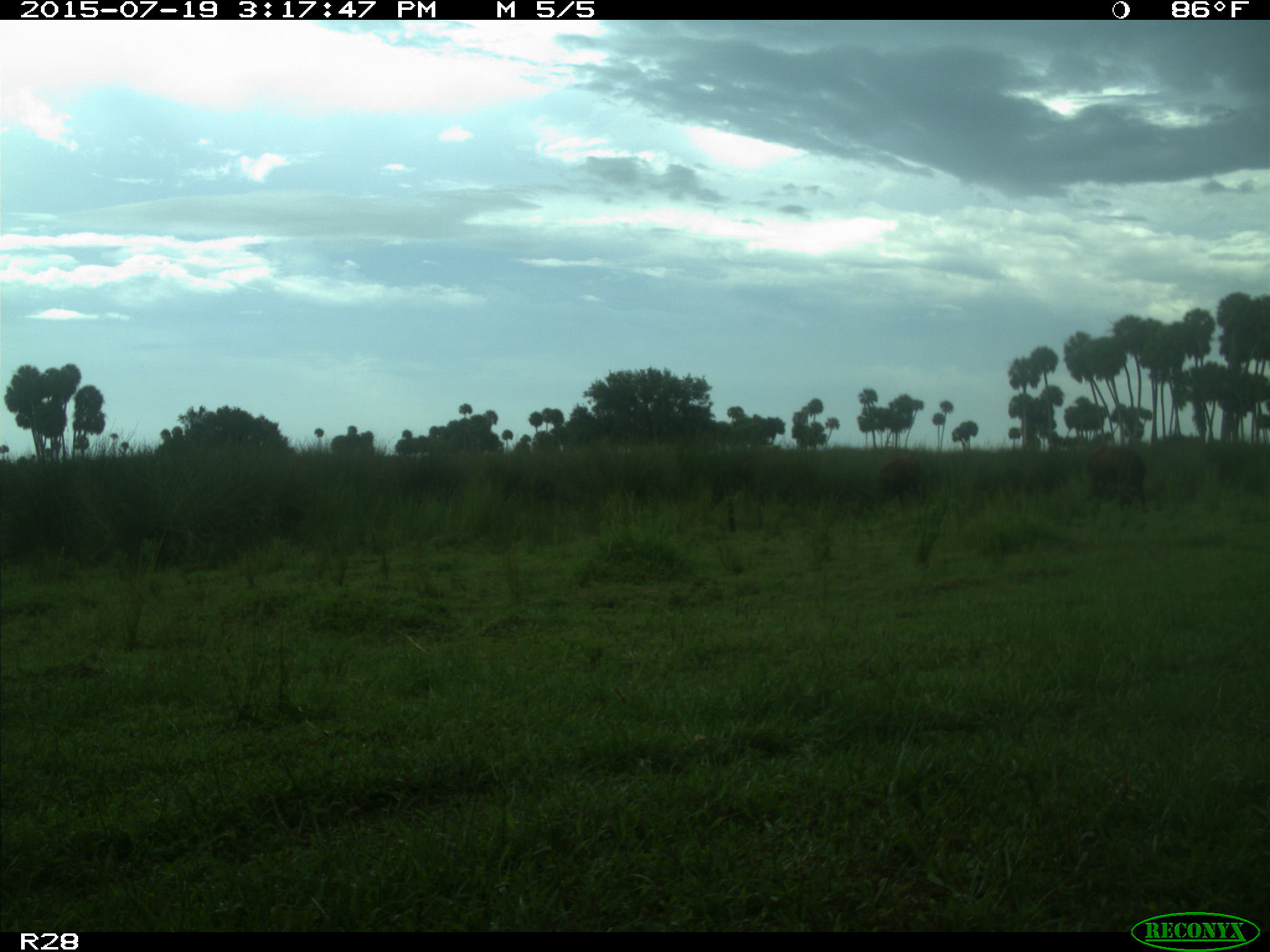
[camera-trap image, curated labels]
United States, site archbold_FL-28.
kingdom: Animalia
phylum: Chordata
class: Mammalia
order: Artiodactyla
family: Bovidae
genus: Bos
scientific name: Bos taurus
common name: domestic cow